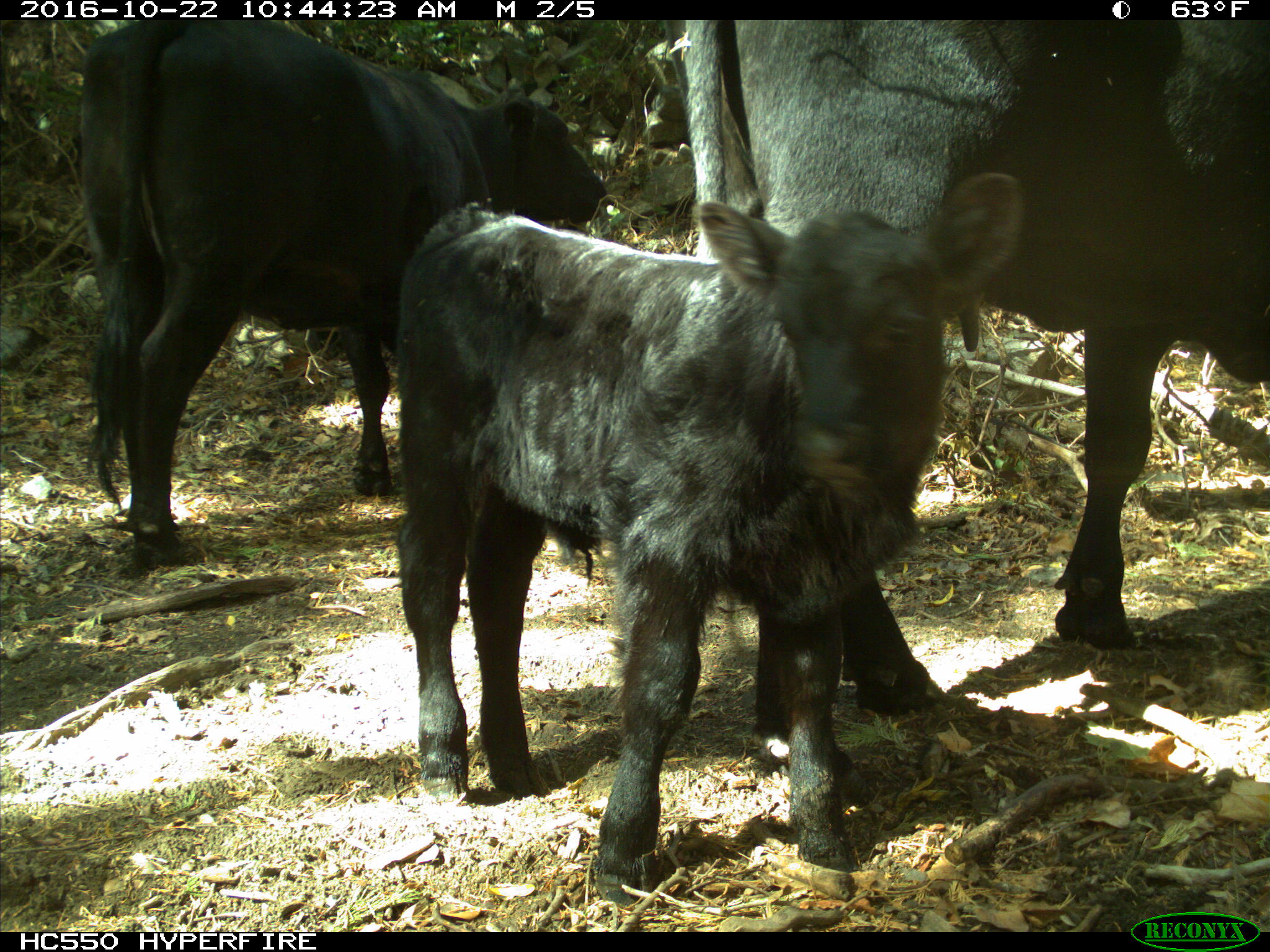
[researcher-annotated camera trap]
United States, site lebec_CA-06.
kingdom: Animalia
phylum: Chordata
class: Mammalia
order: Artiodactyla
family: Bovidae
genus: Bos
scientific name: Bos taurus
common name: domestic cow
Bos taurus (domestic cow).